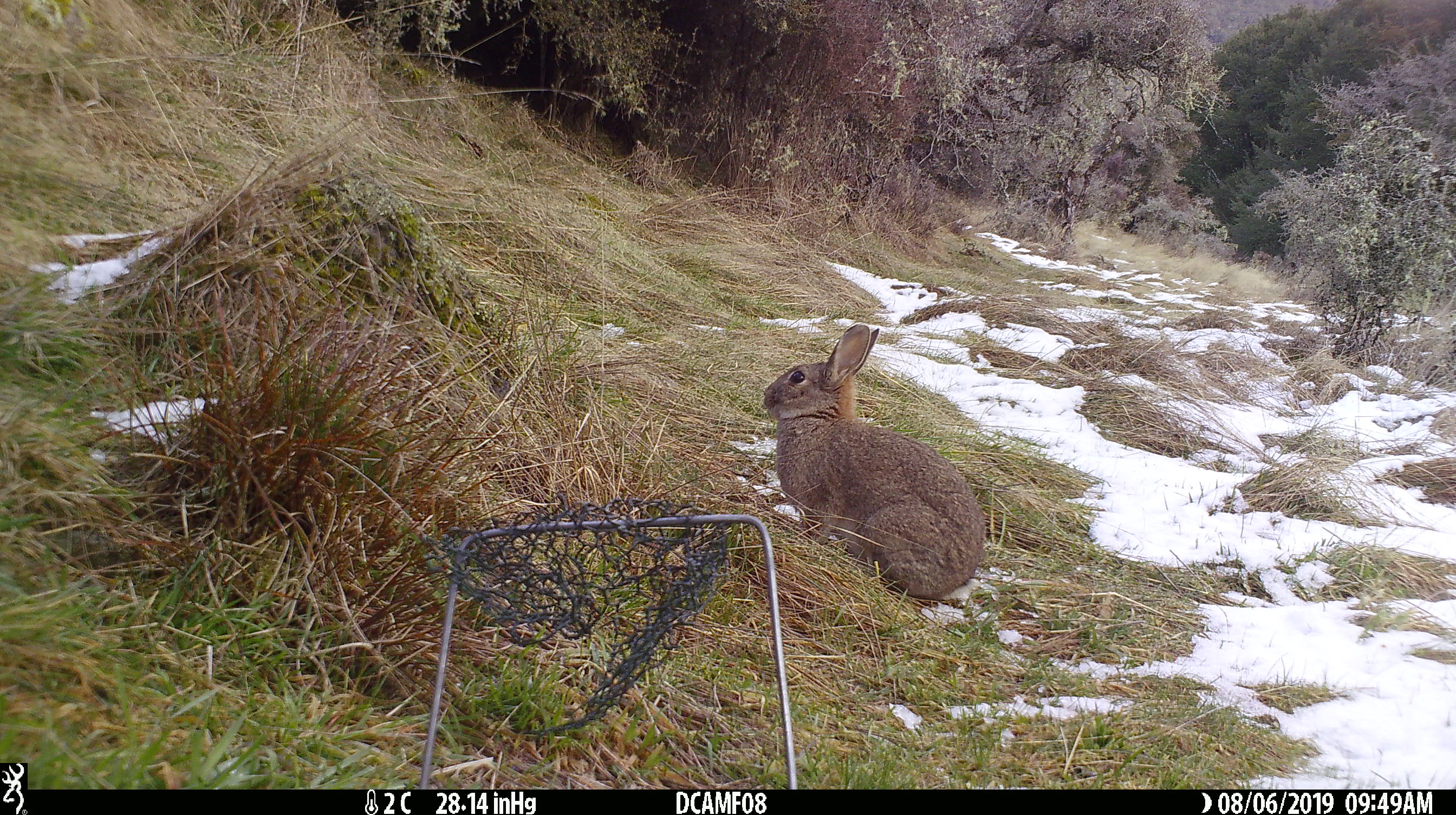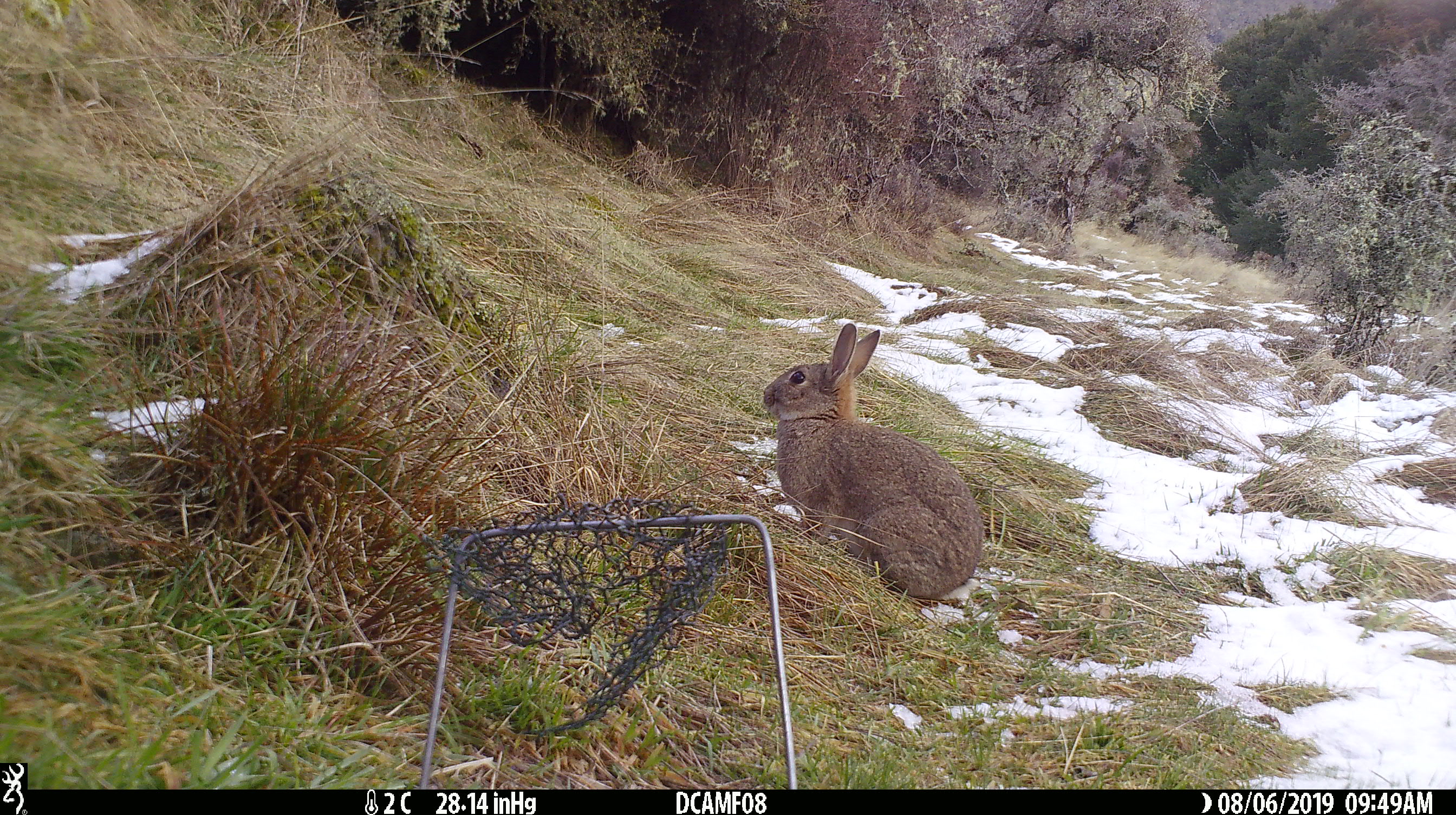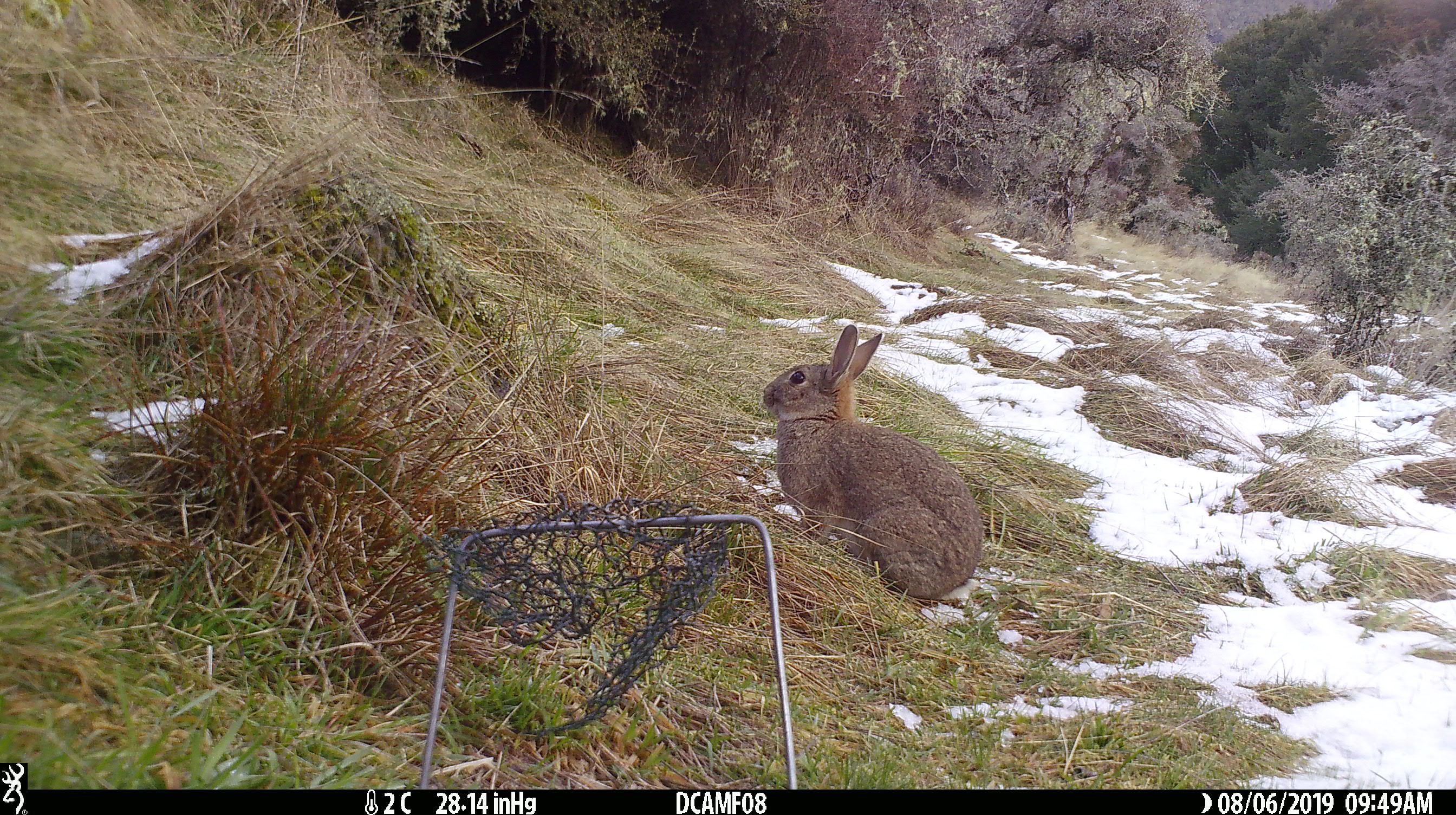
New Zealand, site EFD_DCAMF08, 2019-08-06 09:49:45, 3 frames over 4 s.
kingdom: Animalia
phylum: Chordata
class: Mammalia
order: Lagomorpha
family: Leporidae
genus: Oryctolagus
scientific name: Oryctolagus cuniculus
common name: european rabbit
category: rabbit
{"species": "rabbit (european rabbit) (Oryctolagus cuniculus)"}